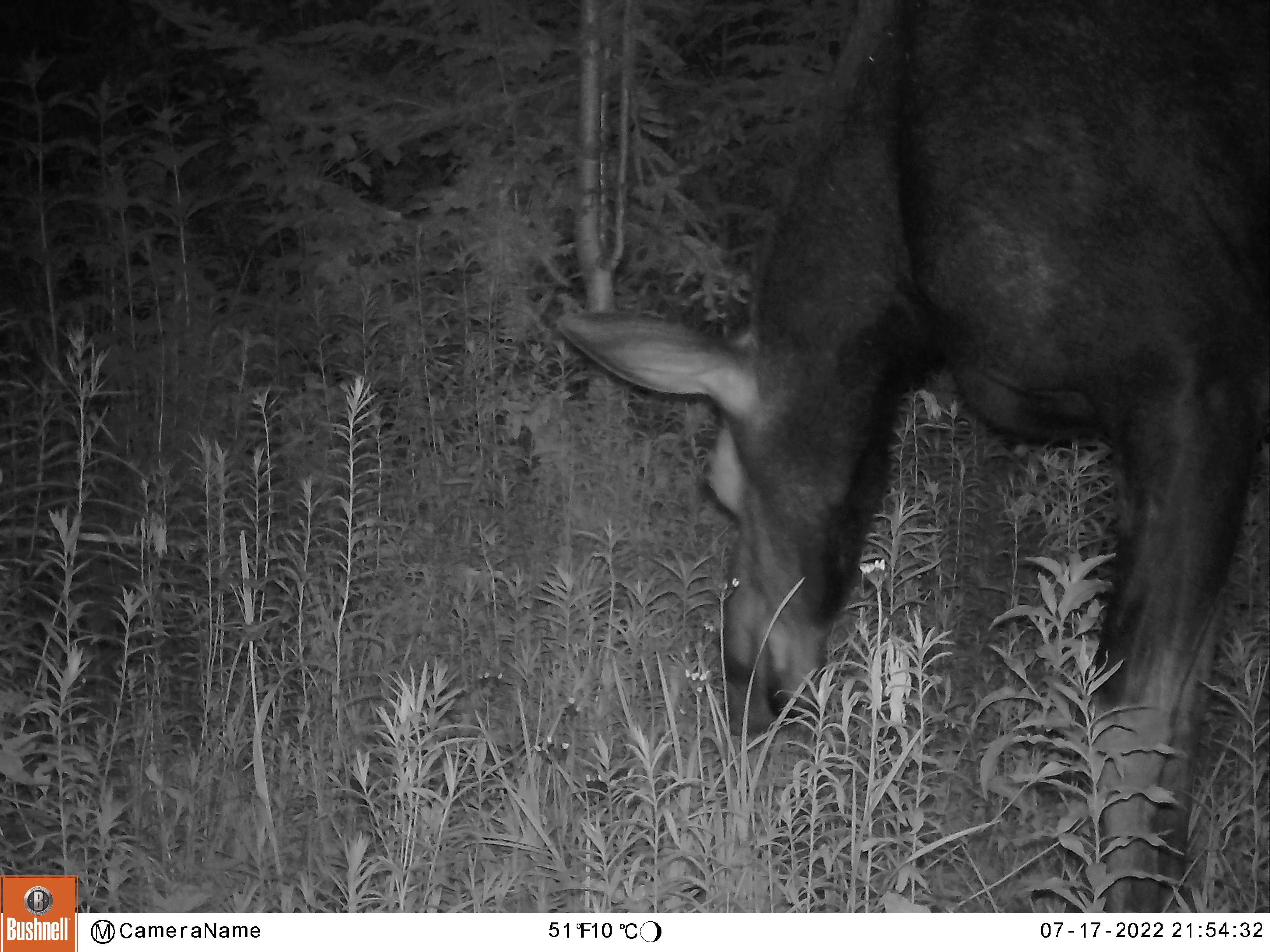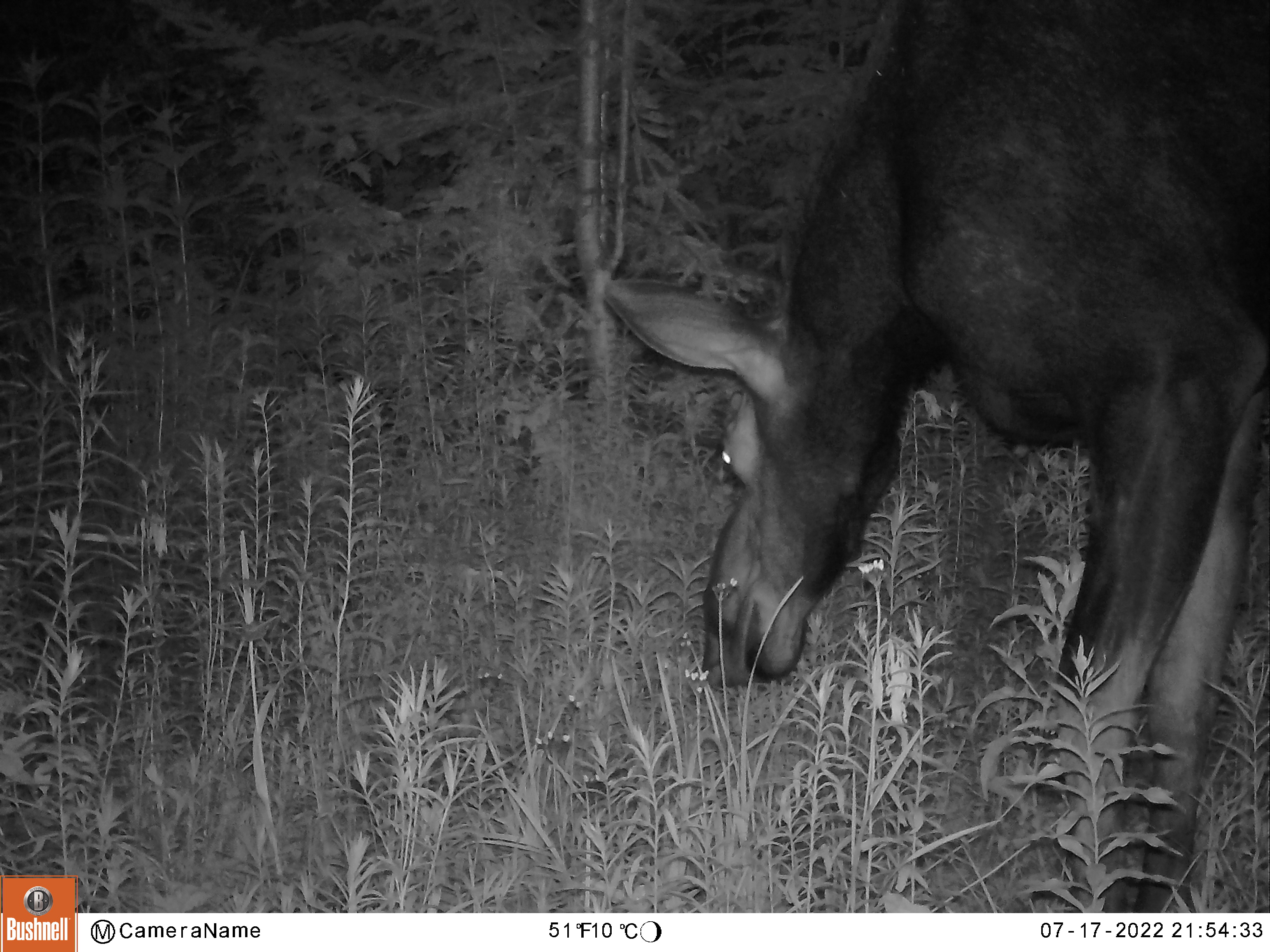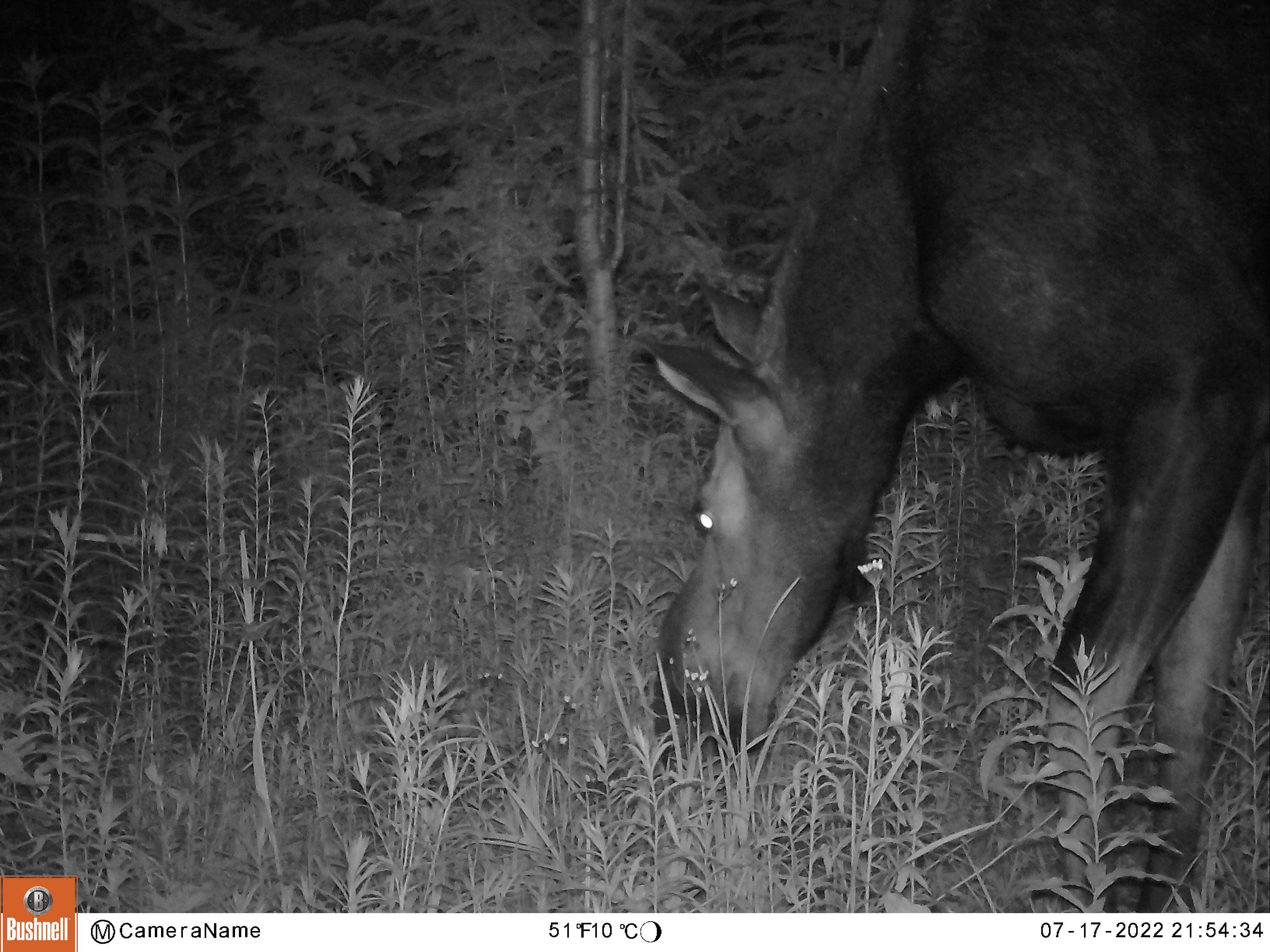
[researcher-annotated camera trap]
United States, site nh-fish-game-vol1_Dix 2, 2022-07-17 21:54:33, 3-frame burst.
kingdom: Animalia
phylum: Chordata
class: Mammalia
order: Artiodactyla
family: Cervidae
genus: Alces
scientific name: Alces alces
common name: moose